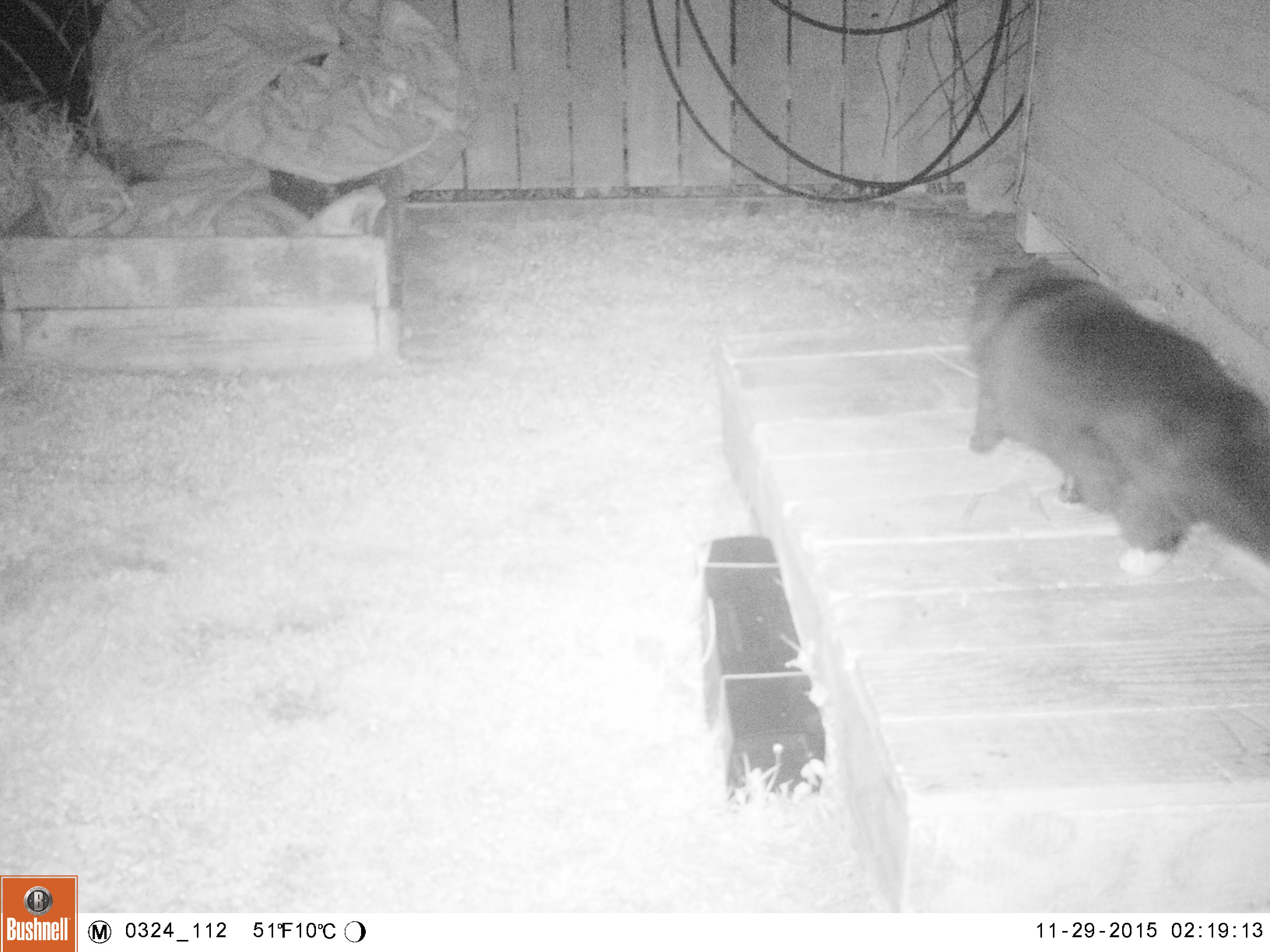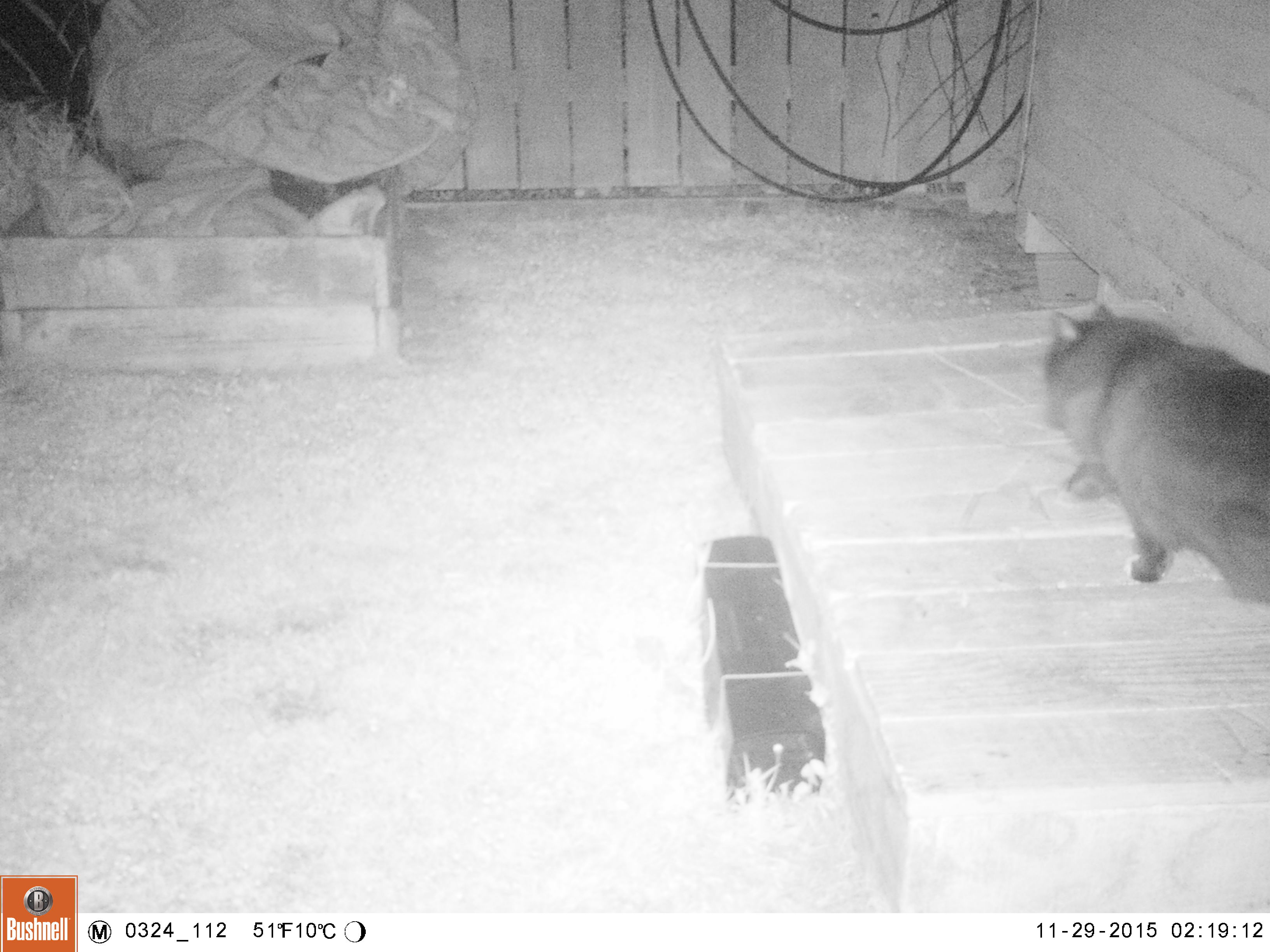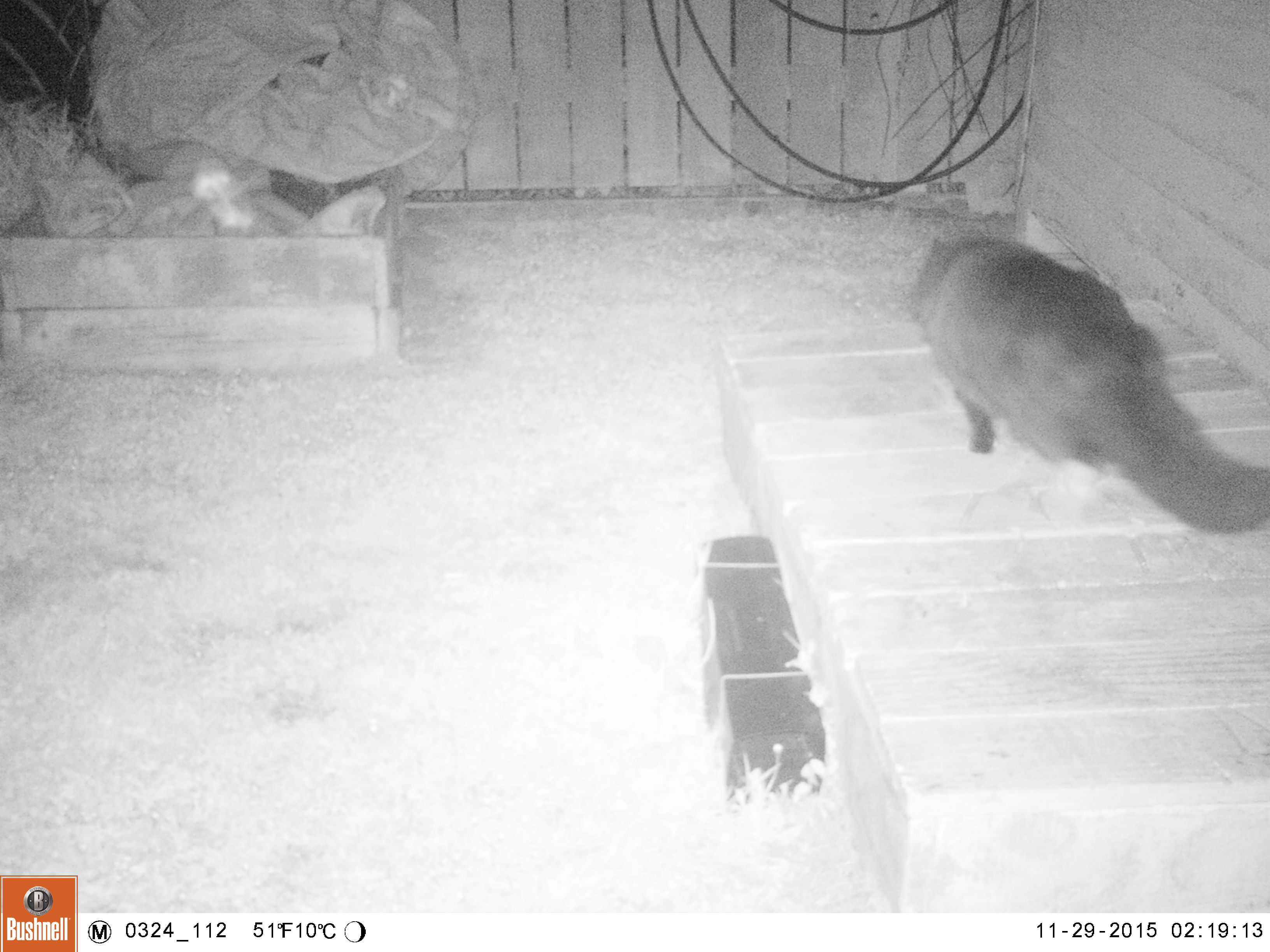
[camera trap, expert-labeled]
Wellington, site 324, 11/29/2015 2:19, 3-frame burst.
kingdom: Animalia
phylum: Chordata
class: Mammalia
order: Carnivora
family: Felidae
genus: Felis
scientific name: Felis catus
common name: cat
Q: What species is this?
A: Cat (Felis catus).